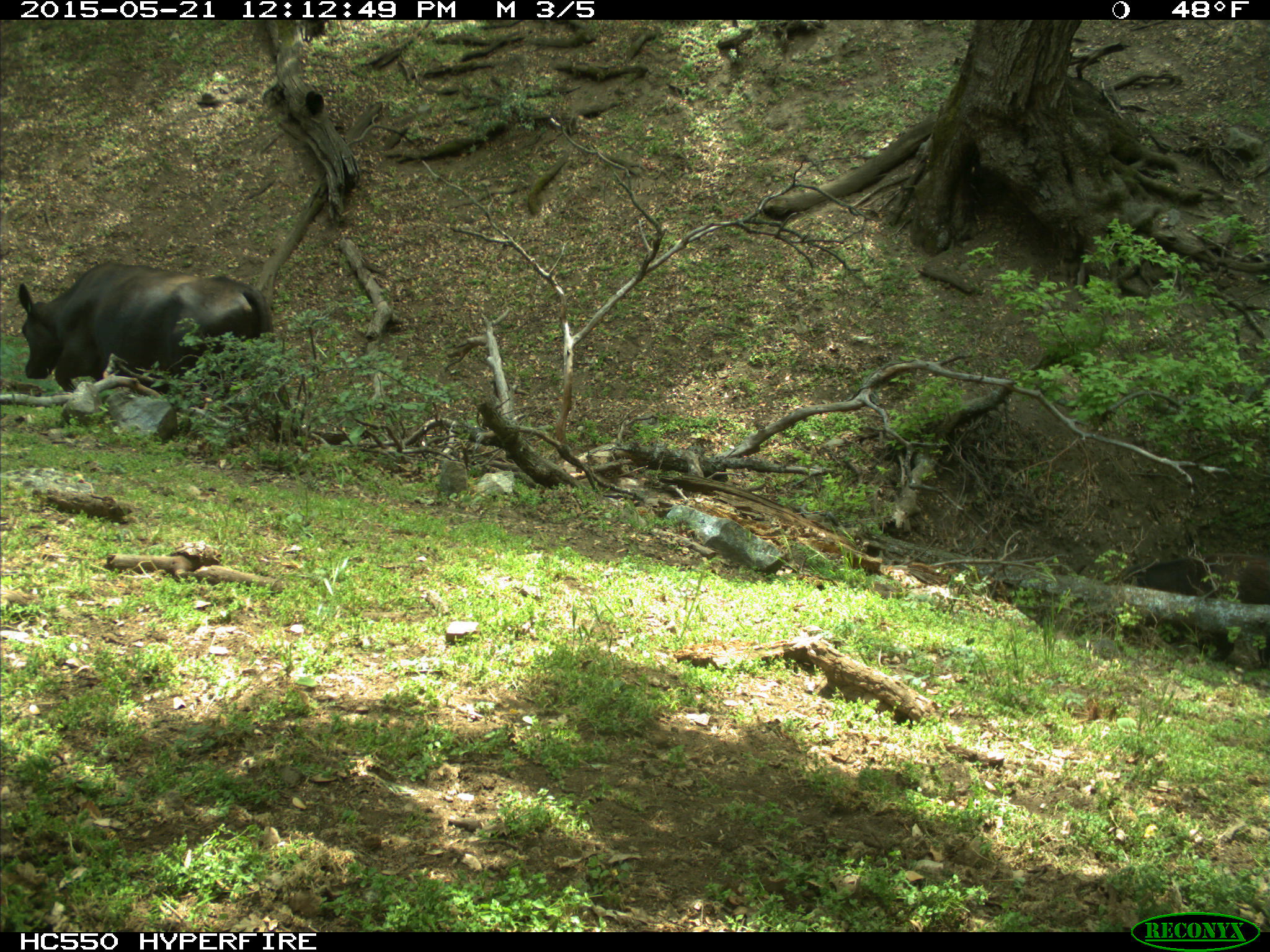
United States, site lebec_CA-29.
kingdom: Animalia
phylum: Chordata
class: Mammalia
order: Artiodactyla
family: Bovidae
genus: Bos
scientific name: Bos taurus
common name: domestic cow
Bos taurus (domestic cow).